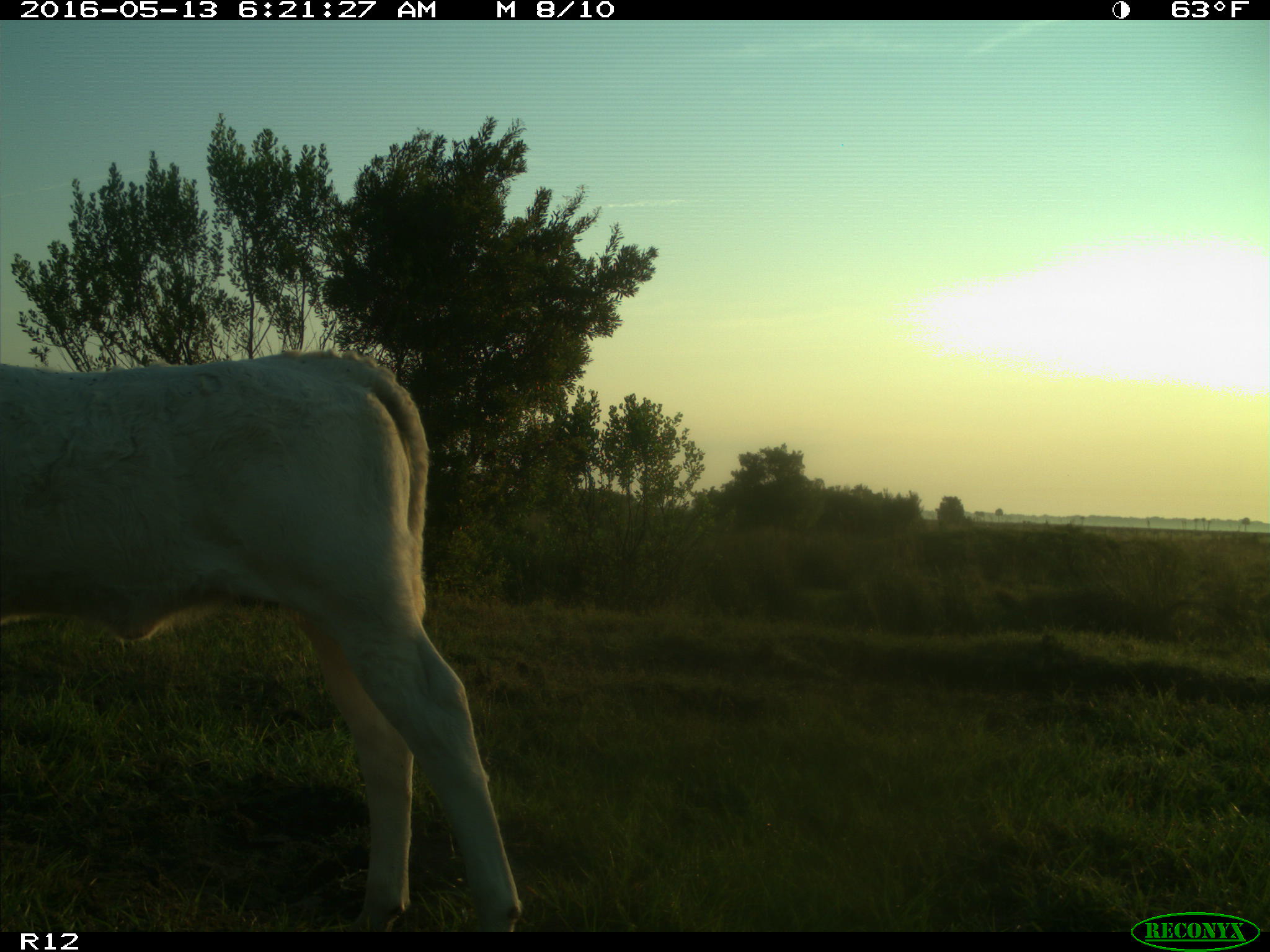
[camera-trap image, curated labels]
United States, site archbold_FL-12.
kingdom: Animalia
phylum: Chordata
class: Mammalia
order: Artiodactyla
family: Bovidae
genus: Bos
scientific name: Bos taurus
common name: domestic cow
Bos taurus (domestic cow).